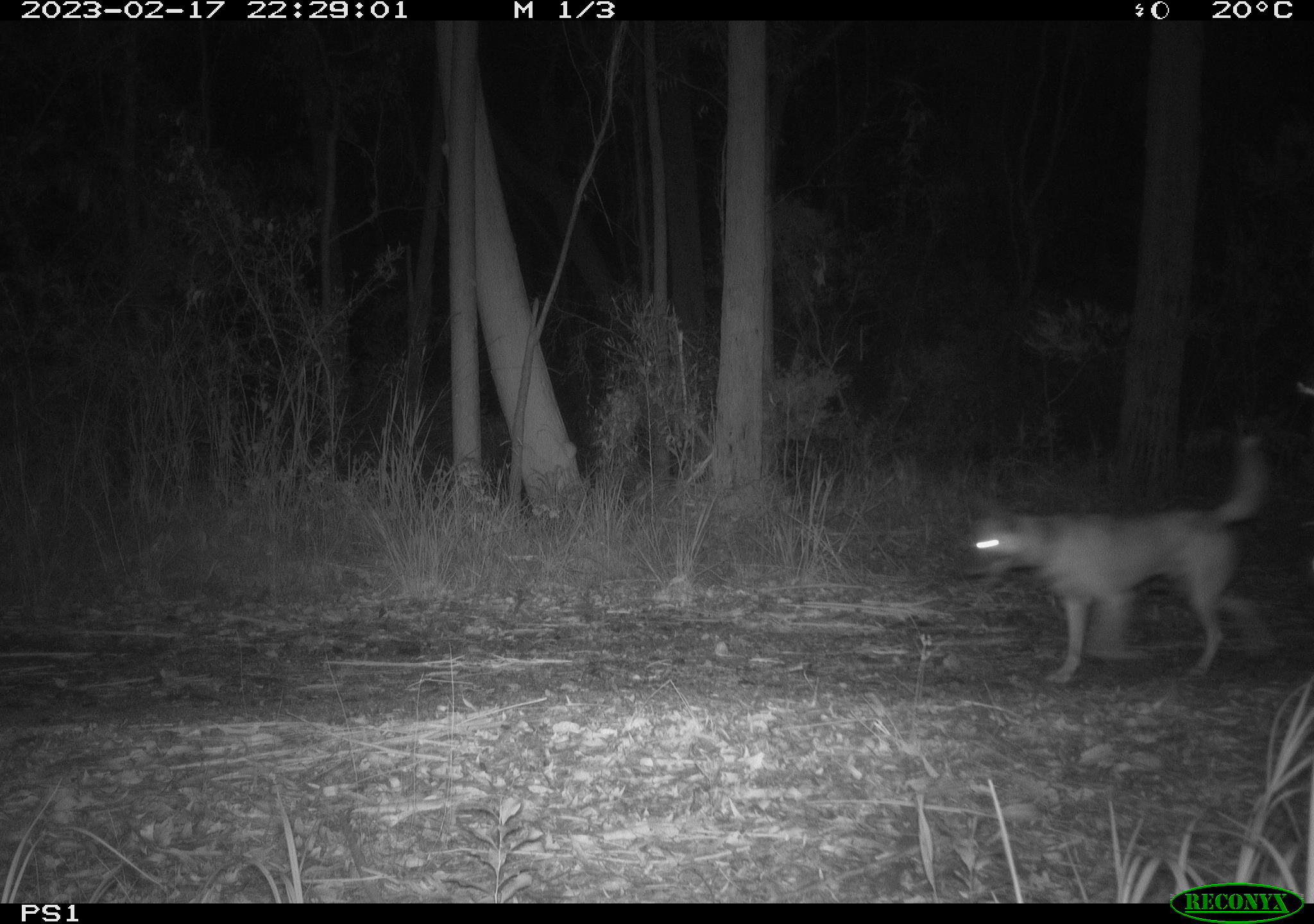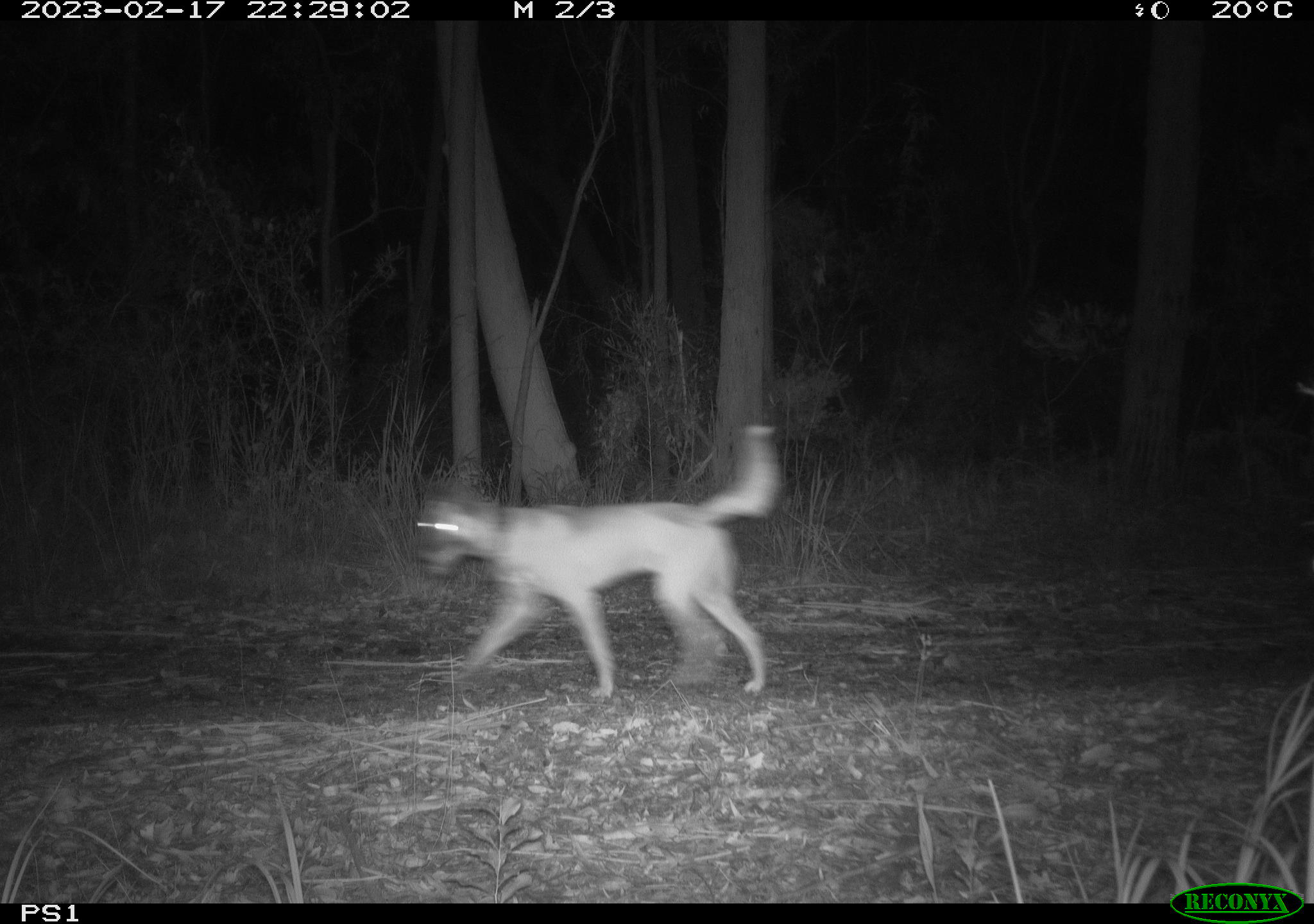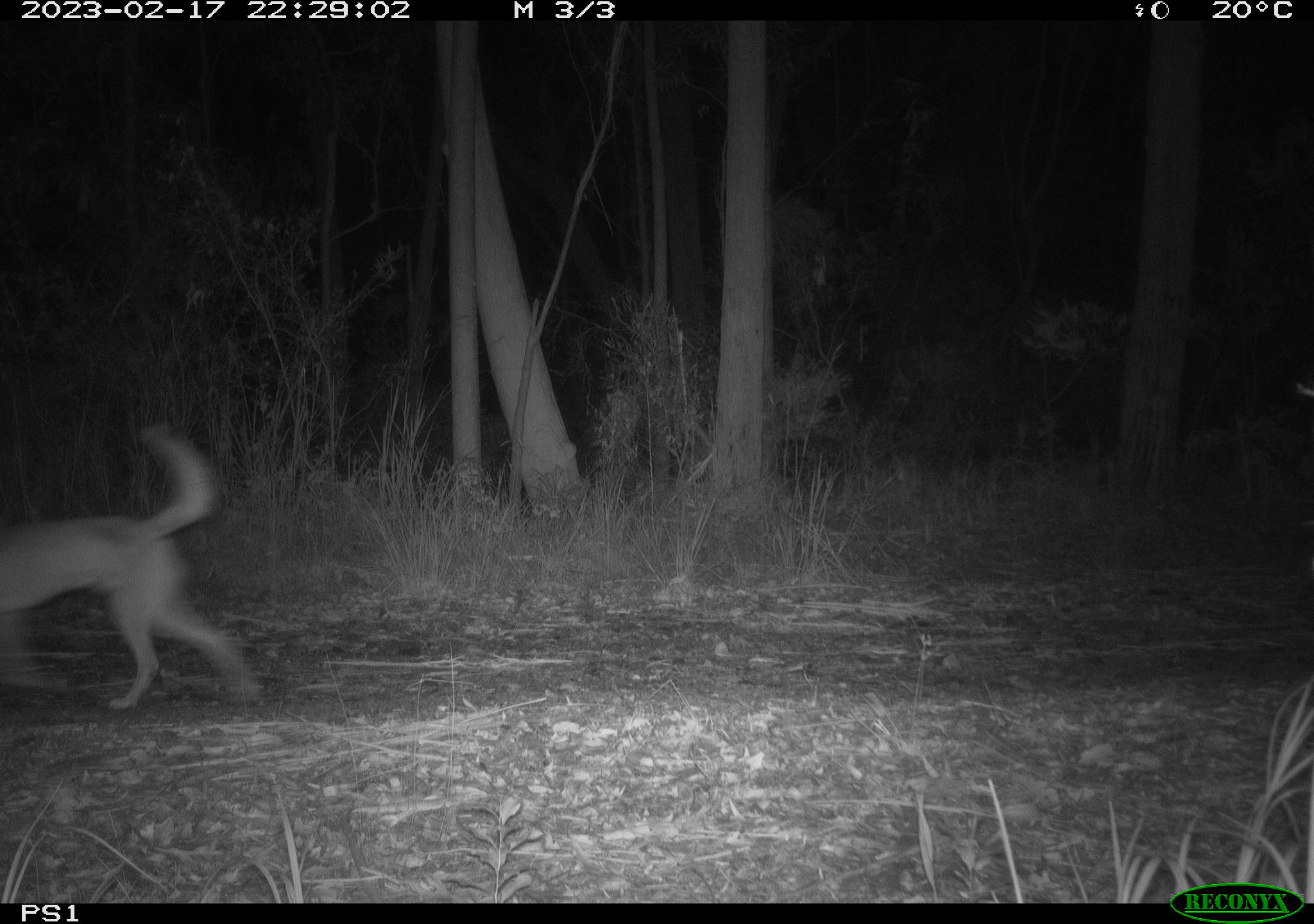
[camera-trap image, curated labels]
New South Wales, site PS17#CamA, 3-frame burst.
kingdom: Animalia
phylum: Chordata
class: Mammalia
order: Carnivora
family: Canidae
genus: Canis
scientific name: Canis familiaris dingo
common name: dingo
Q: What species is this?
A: Dingo (Canis familiaris dingo).